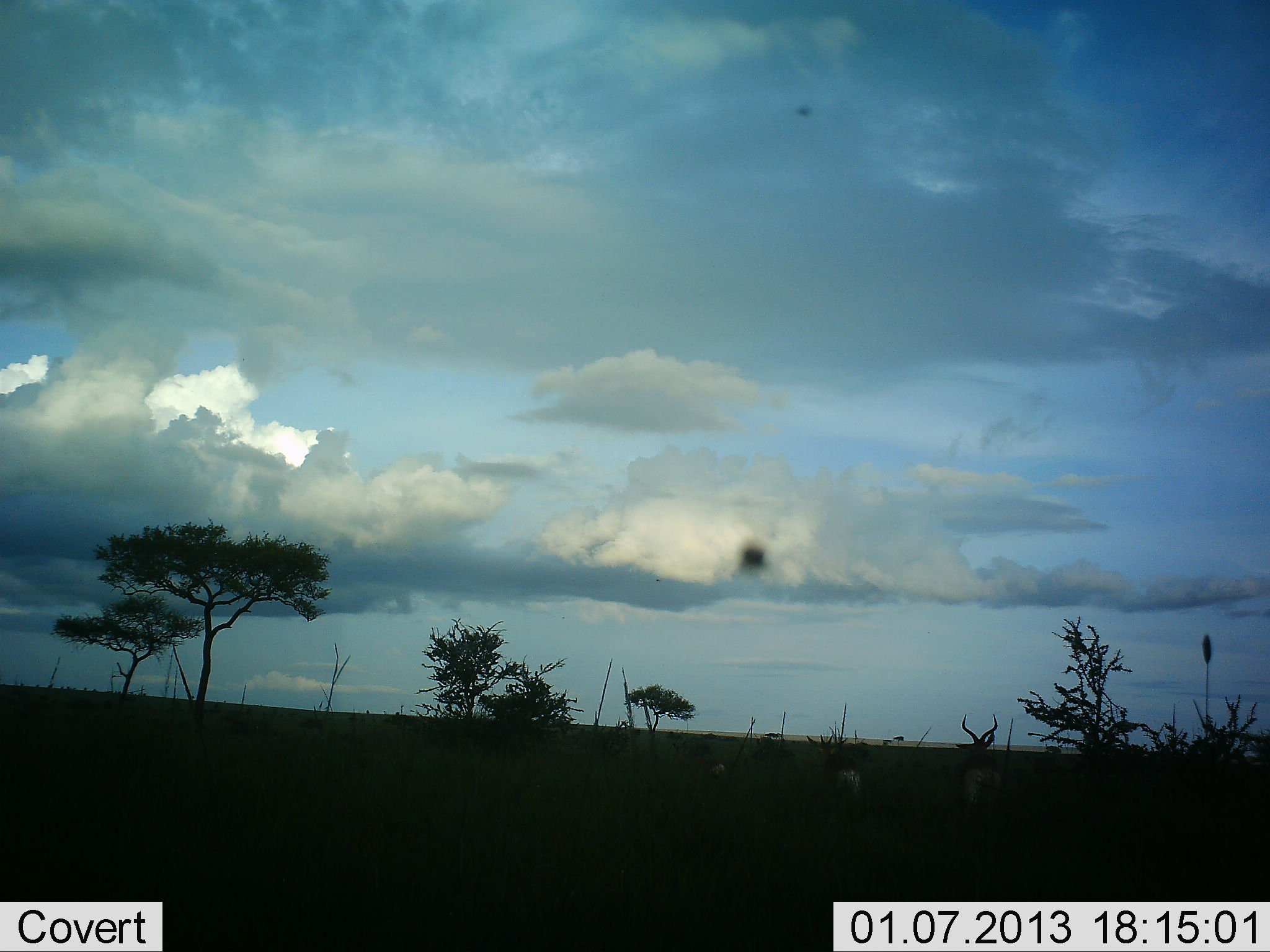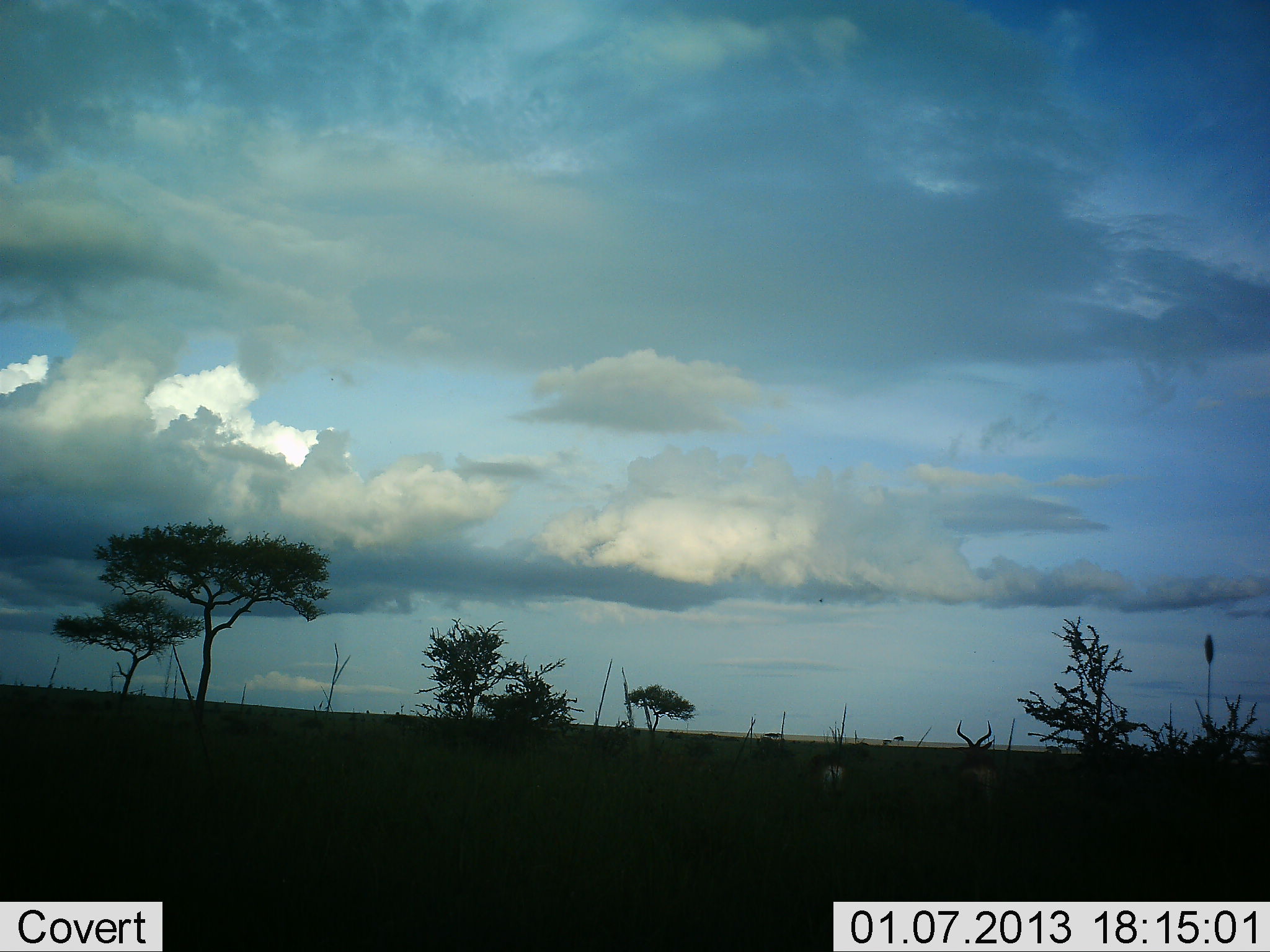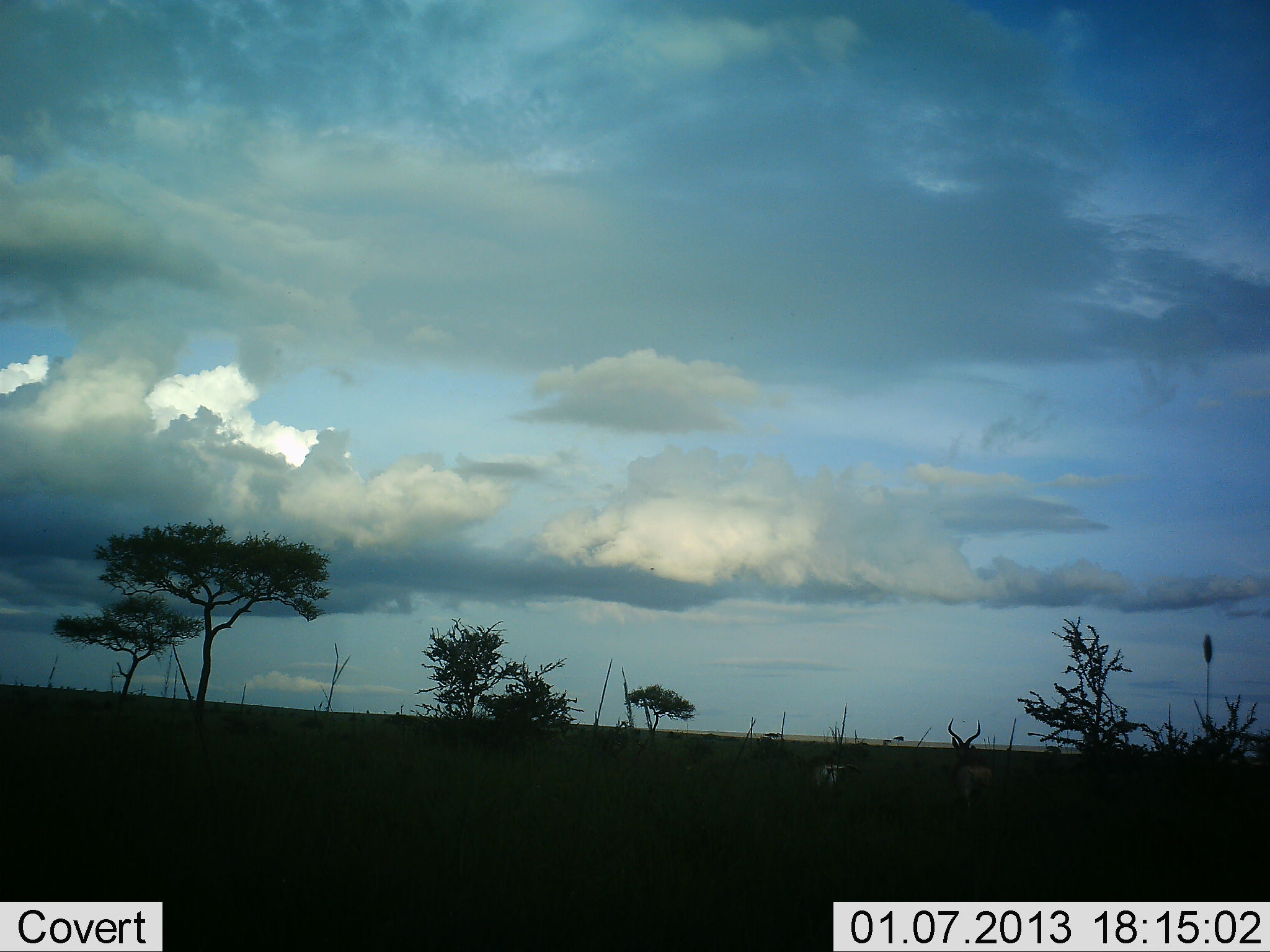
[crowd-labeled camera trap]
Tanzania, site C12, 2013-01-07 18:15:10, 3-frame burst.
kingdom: Animalia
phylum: Chordata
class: Mammalia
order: Artiodactyla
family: Bovidae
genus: Aepyceros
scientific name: Aepyceros melampus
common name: impala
Impala (Aepyceros melampus), count 3. Behavior (volunteer vote fractions): standing 31%, resting 7%, moving 79%, interacting 0%. Young present (vote fraction): 3%. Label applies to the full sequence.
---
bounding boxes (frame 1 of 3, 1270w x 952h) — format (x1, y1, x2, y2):
animal: (958, 713, 1006, 827); (803, 735, 872, 813)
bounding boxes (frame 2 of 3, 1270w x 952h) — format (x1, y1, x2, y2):
animal: (953, 718, 1000, 822); (817, 735, 853, 813)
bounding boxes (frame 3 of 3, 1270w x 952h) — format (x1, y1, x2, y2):
animal: (945, 718, 996, 824); (808, 762, 847, 796)